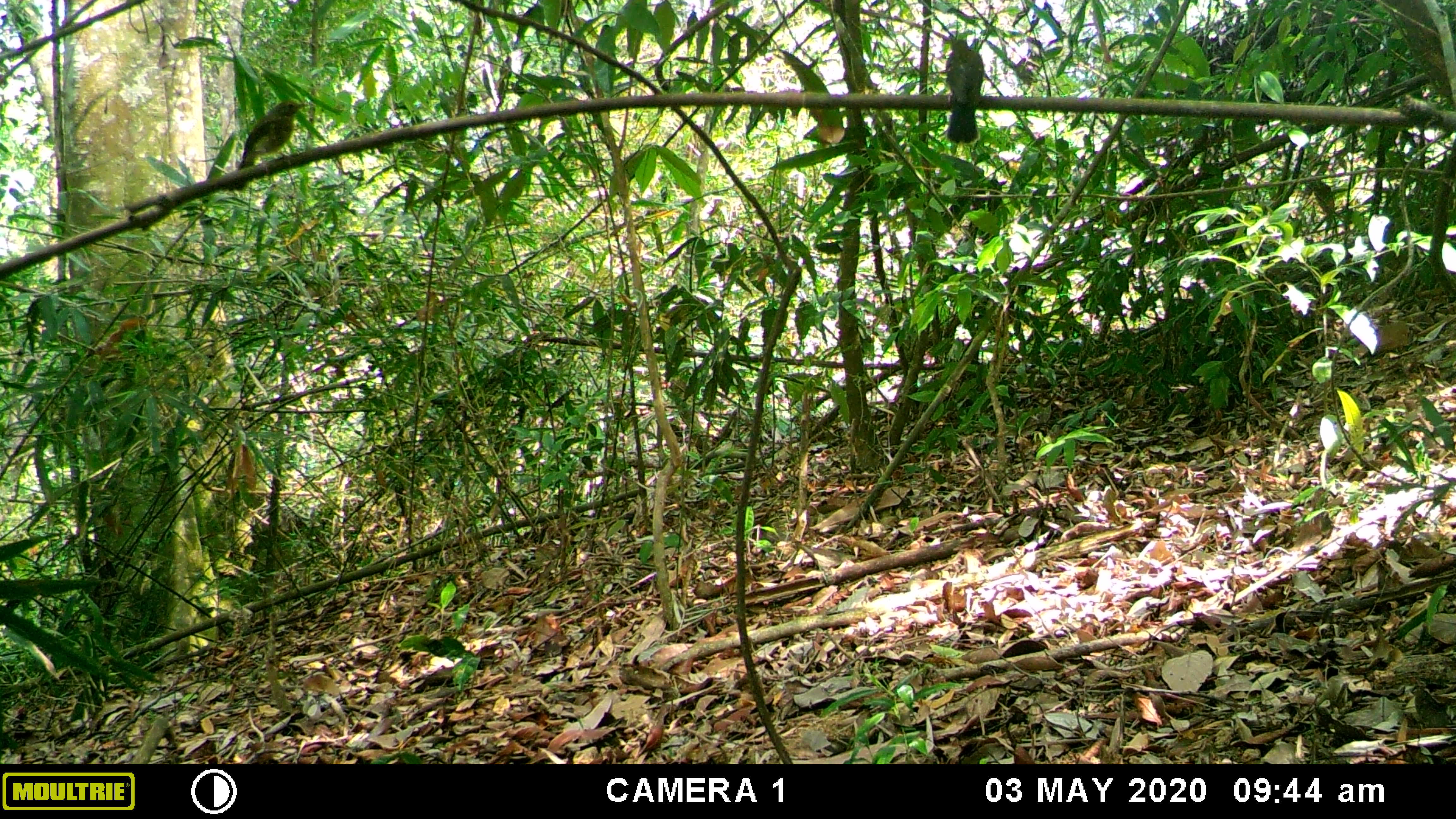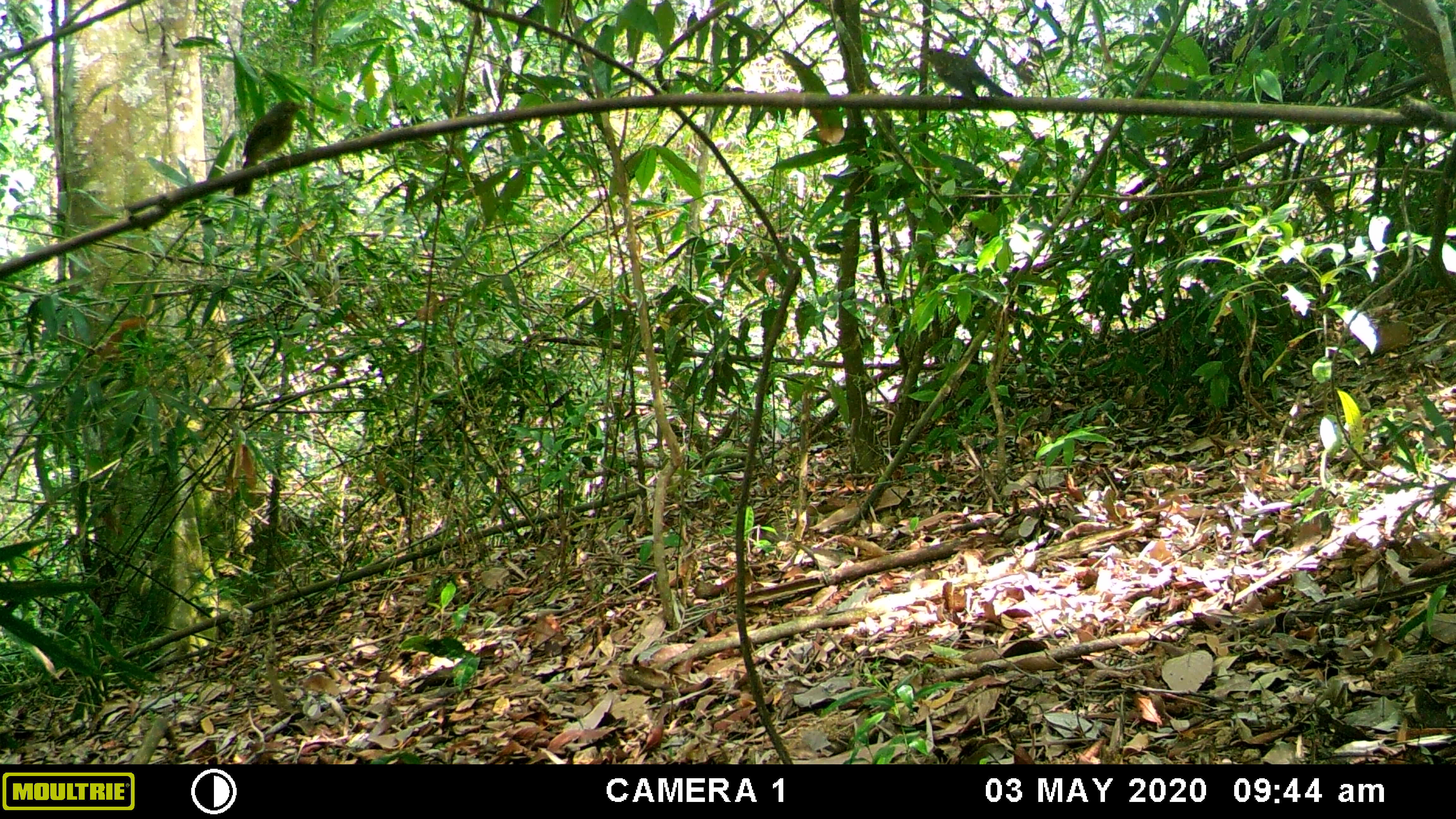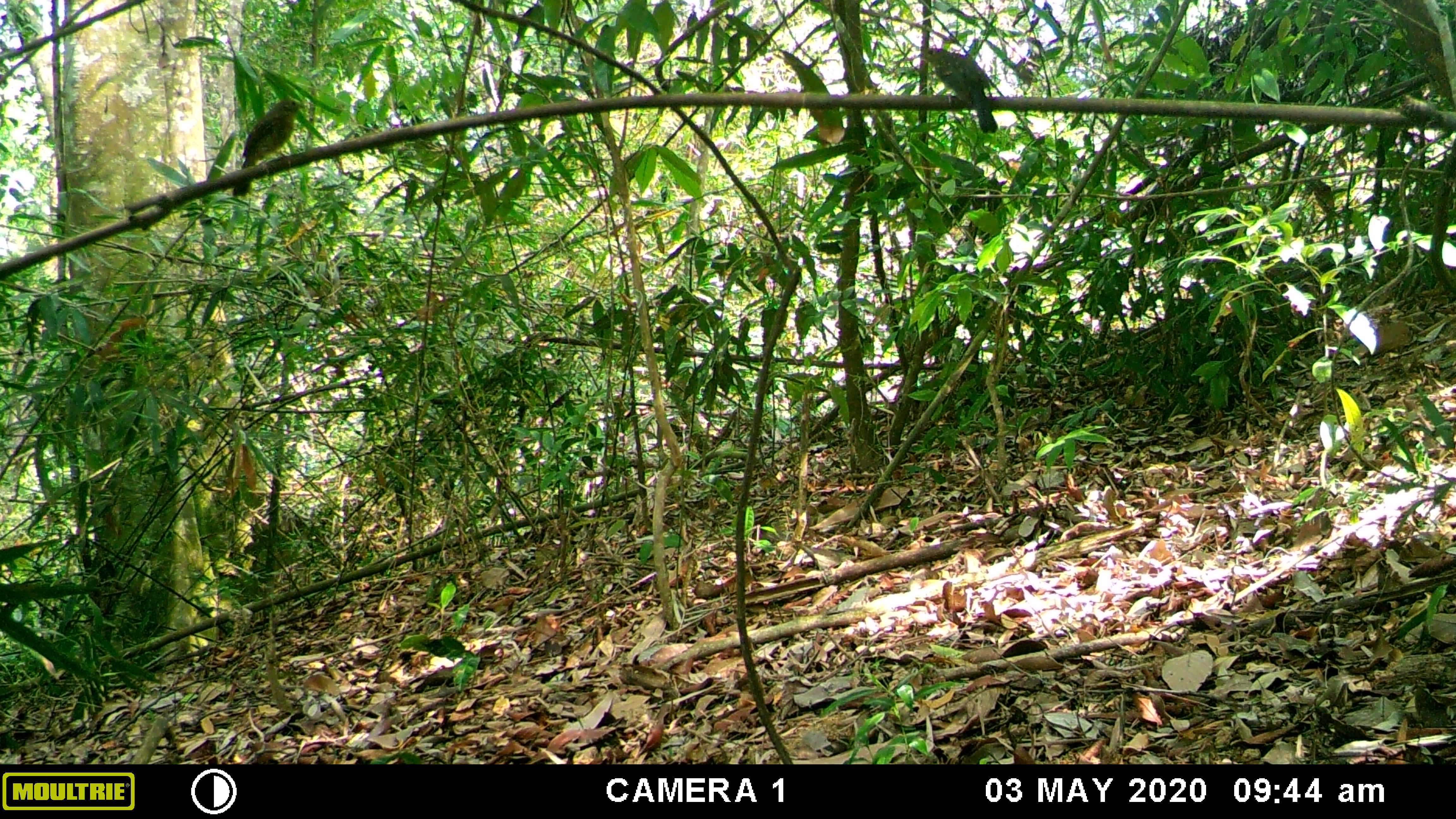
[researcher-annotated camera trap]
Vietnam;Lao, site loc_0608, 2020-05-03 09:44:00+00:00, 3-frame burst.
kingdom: Animalia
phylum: Chordata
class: Aves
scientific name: Aves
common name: bird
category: unidentified bird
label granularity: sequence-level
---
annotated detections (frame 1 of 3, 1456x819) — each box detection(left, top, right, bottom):
unidentified bird: detection(222, 100, 308, 192); detection(945, 39, 984, 145)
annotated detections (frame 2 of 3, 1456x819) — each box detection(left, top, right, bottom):
unidentified bird: detection(233, 101, 306, 198); detection(918, 48, 1013, 98)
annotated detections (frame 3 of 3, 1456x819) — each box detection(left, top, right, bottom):
unidentified bird: detection(232, 99, 306, 197); detection(917, 47, 998, 134)